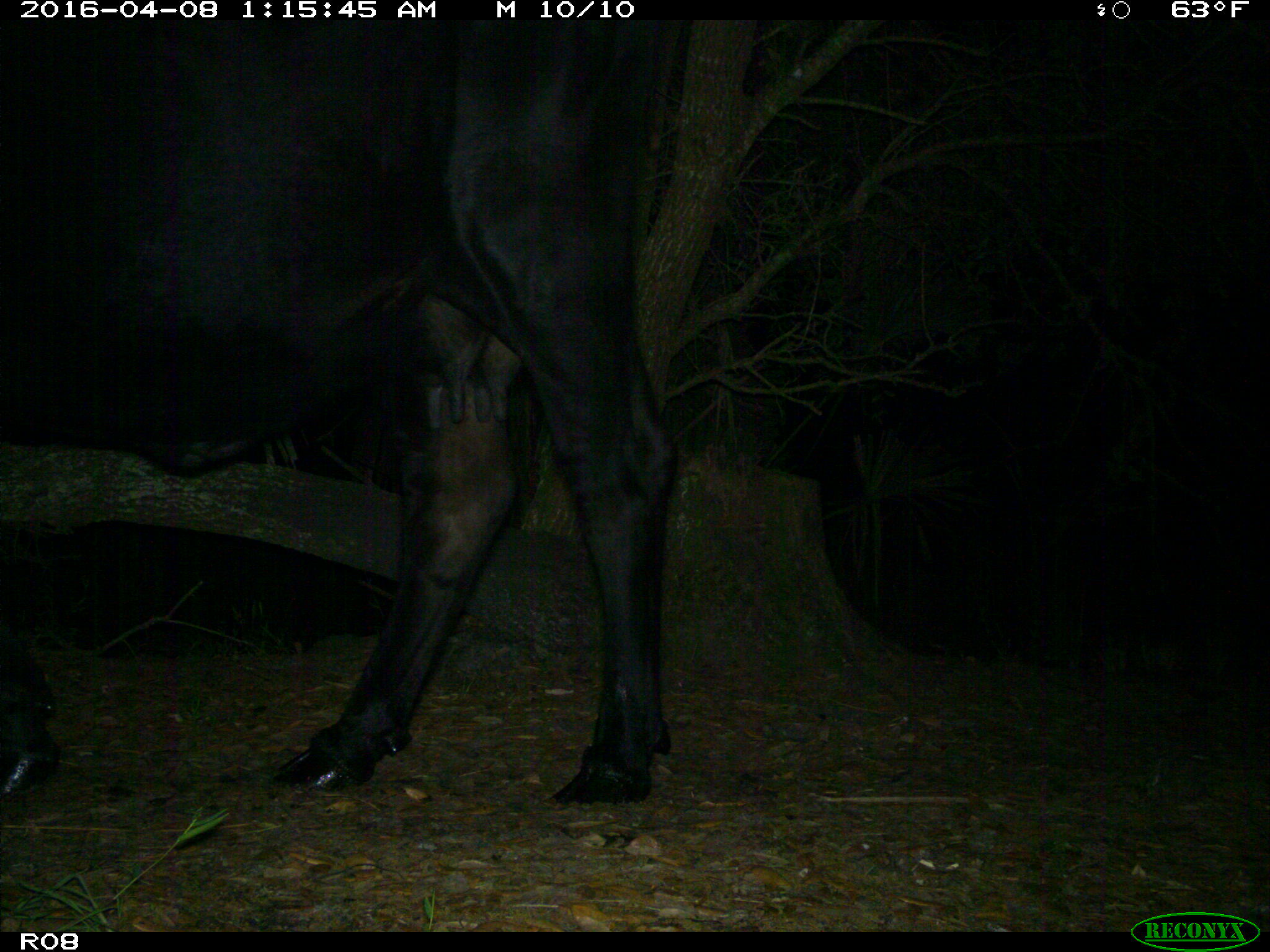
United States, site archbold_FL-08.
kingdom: Animalia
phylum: Chordata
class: Mammalia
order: Artiodactyla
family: Bovidae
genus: Bos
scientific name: Bos taurus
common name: domestic cow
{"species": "Bos taurus (domestic cow)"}